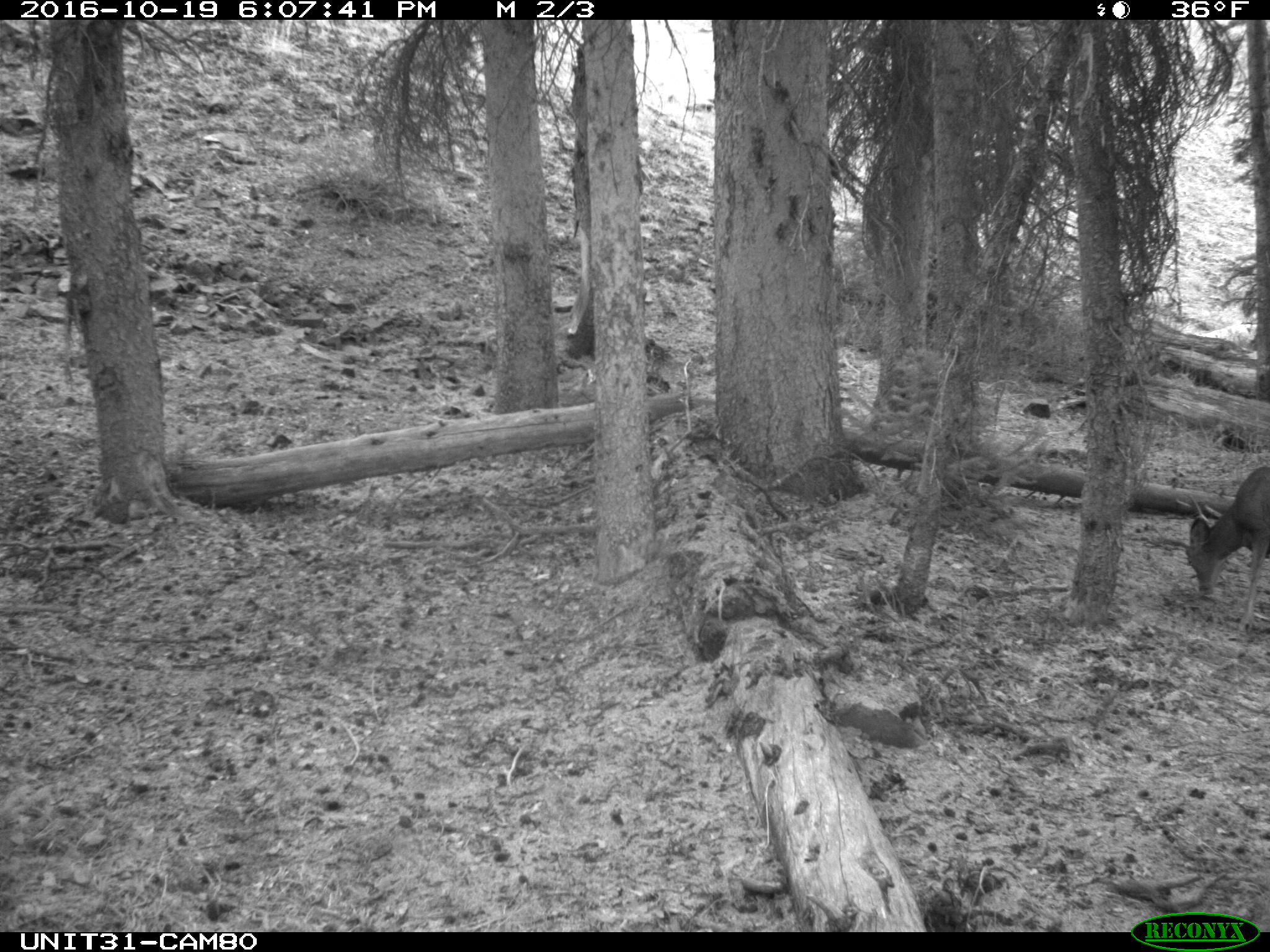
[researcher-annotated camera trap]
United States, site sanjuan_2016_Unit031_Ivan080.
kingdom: Animalia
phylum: Chordata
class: Mammalia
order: Artiodactyla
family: Cervidae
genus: Odocoileus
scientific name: Odocoileus hemionus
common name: mule deer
Odocoileus hemionus (mule deer).